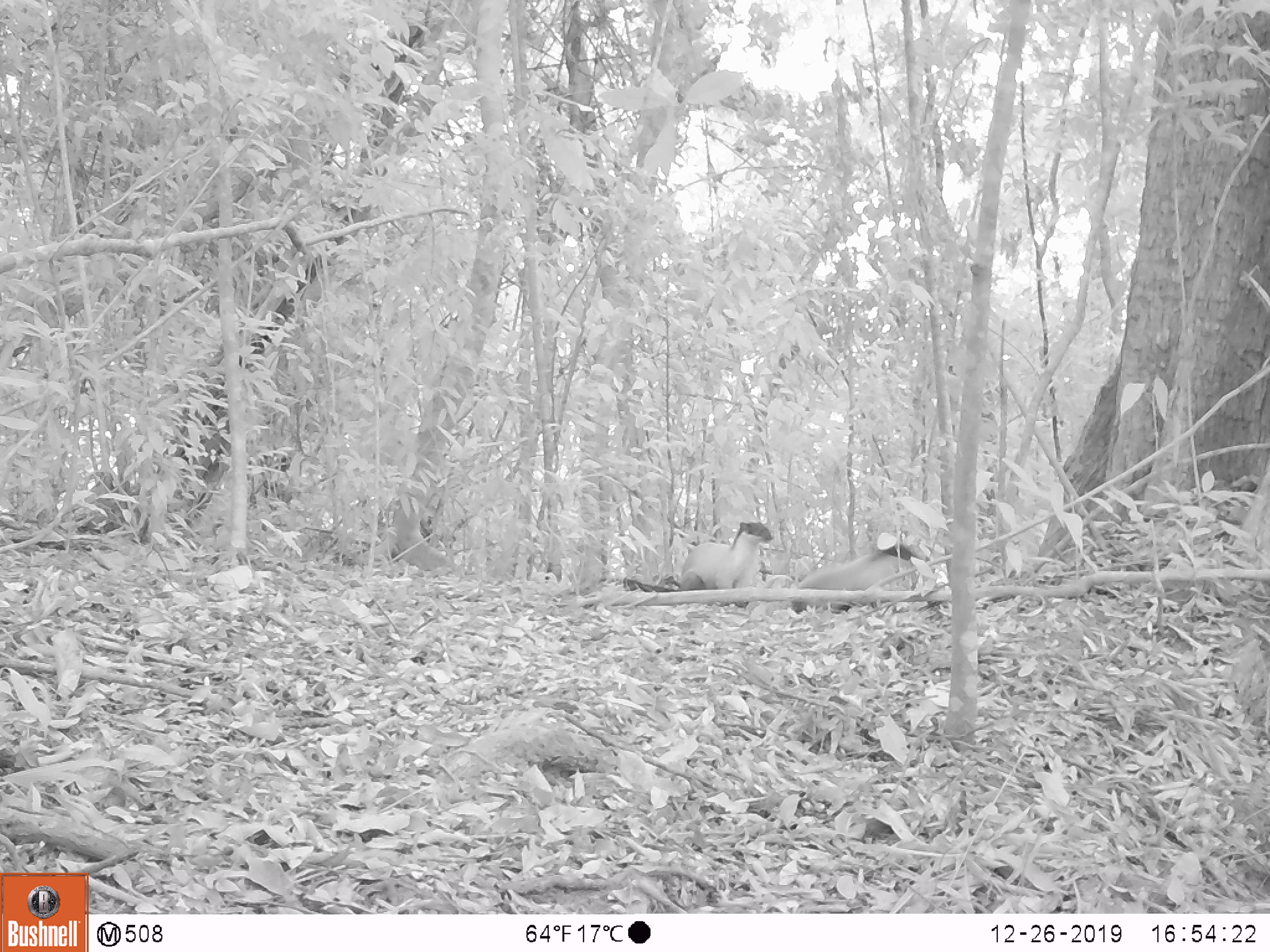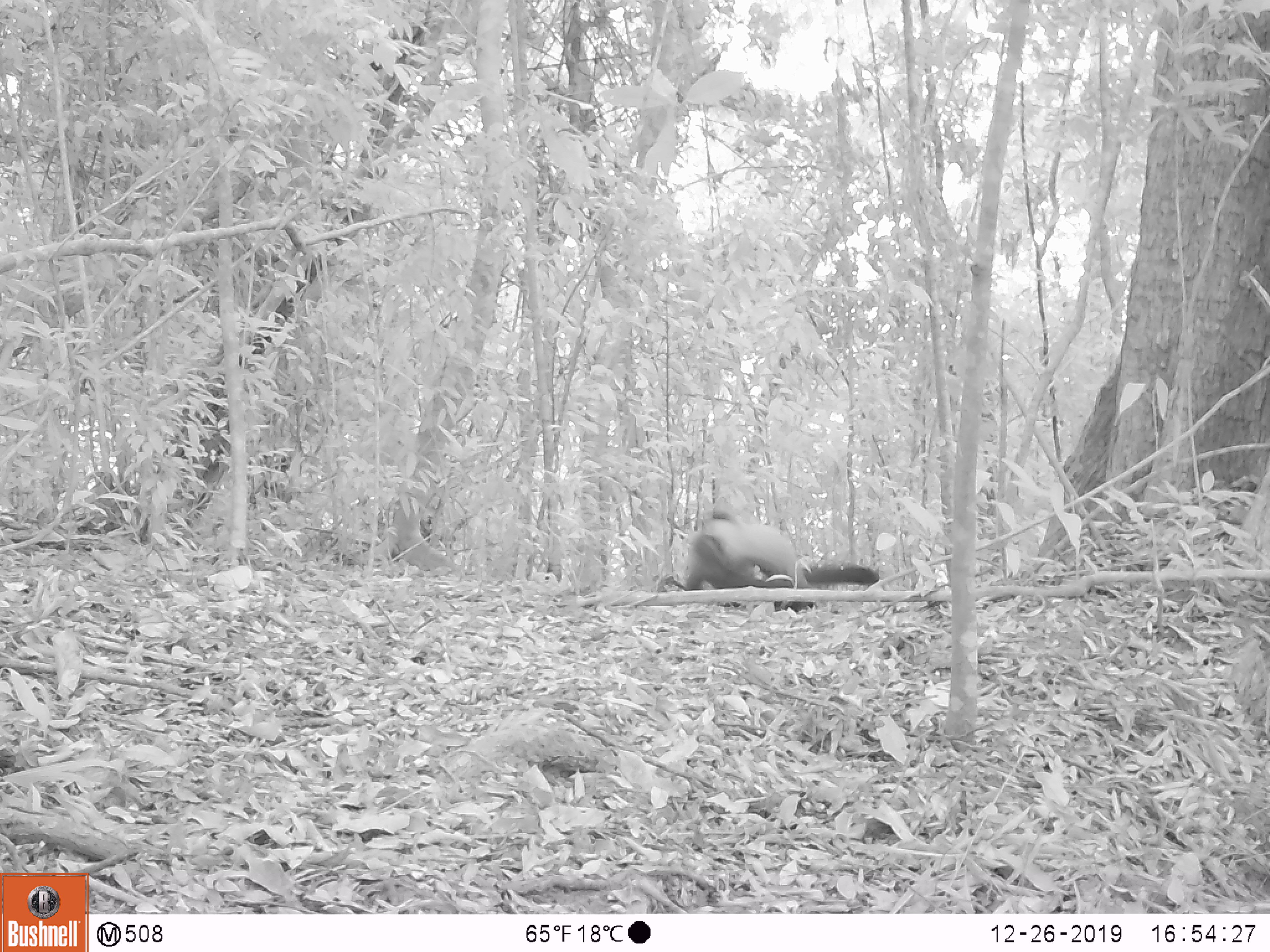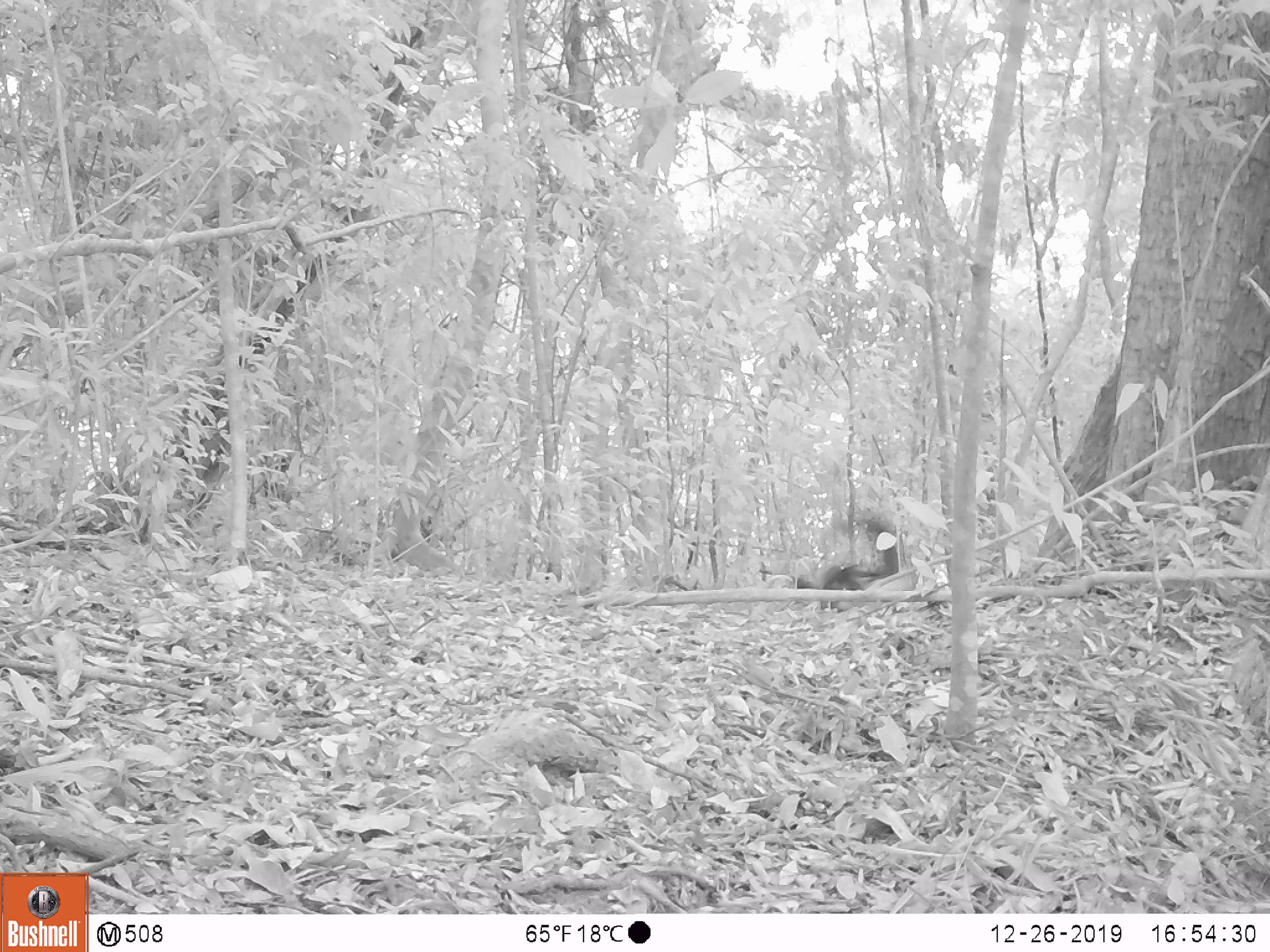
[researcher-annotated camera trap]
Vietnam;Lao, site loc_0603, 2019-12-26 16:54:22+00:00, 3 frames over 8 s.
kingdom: Animalia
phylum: Chordata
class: Mammalia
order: Carnivora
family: Mustelidae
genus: Martes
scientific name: Martes flavigula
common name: yellow-throated marten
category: yellow throated marten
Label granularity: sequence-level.